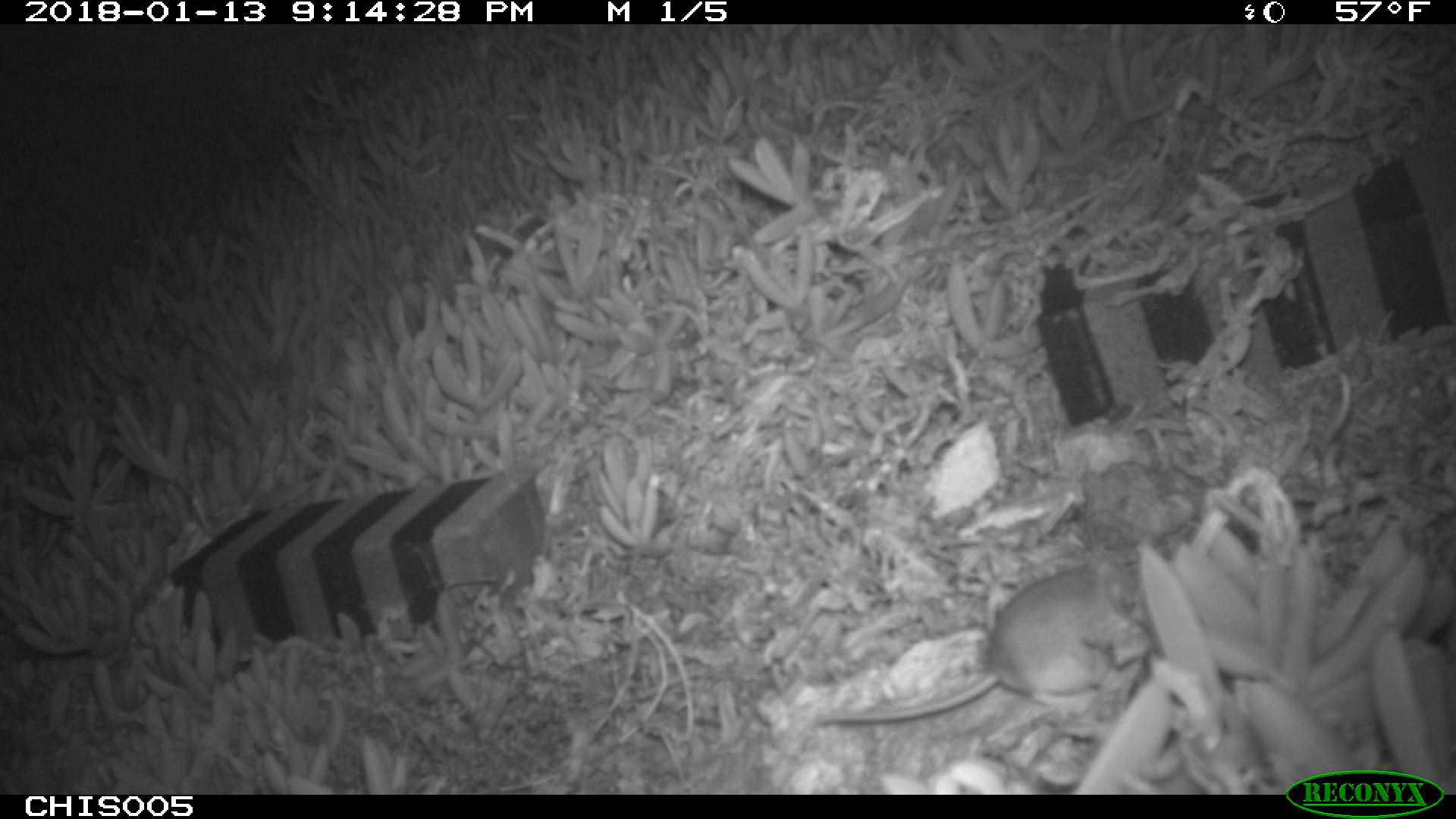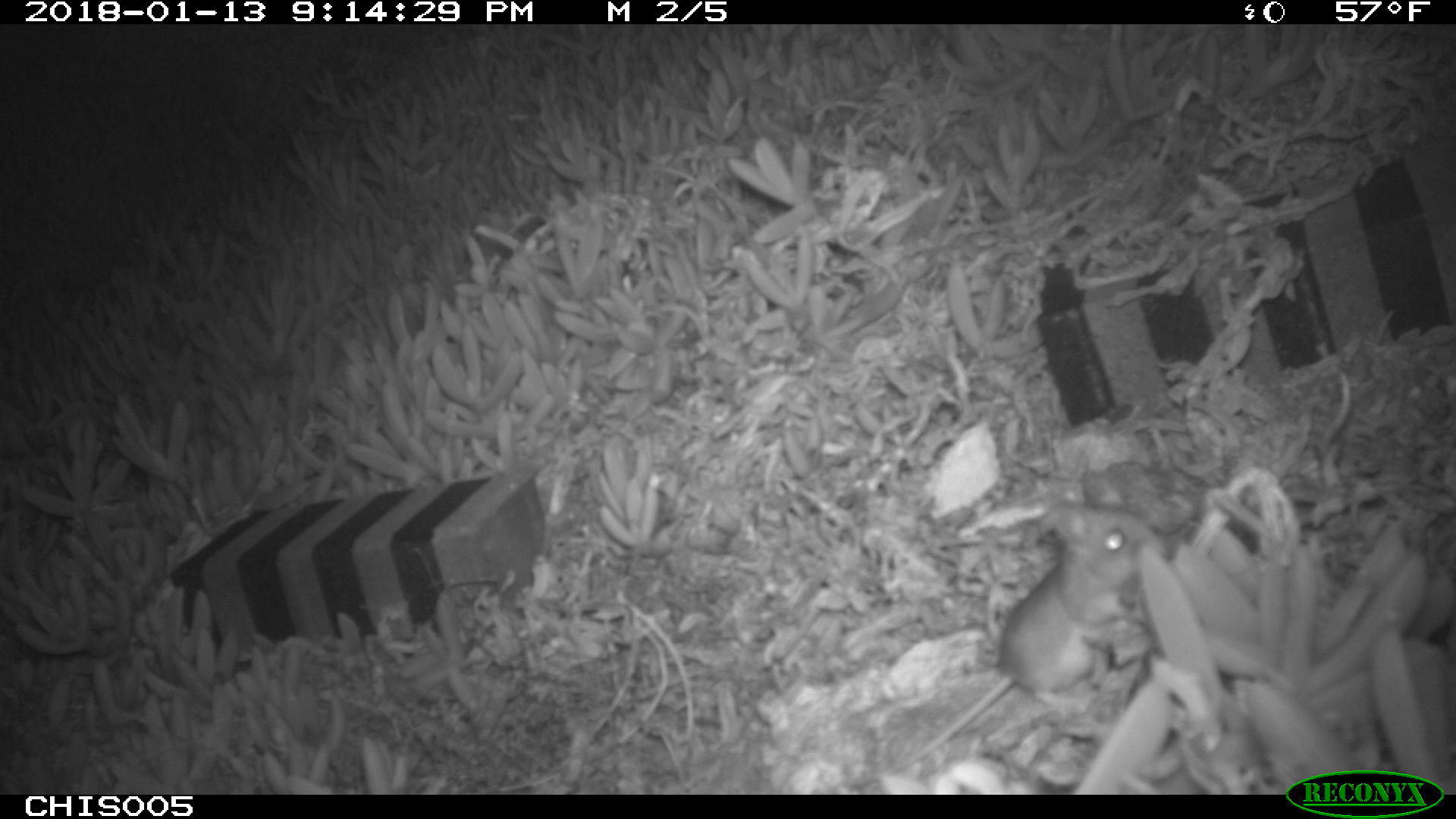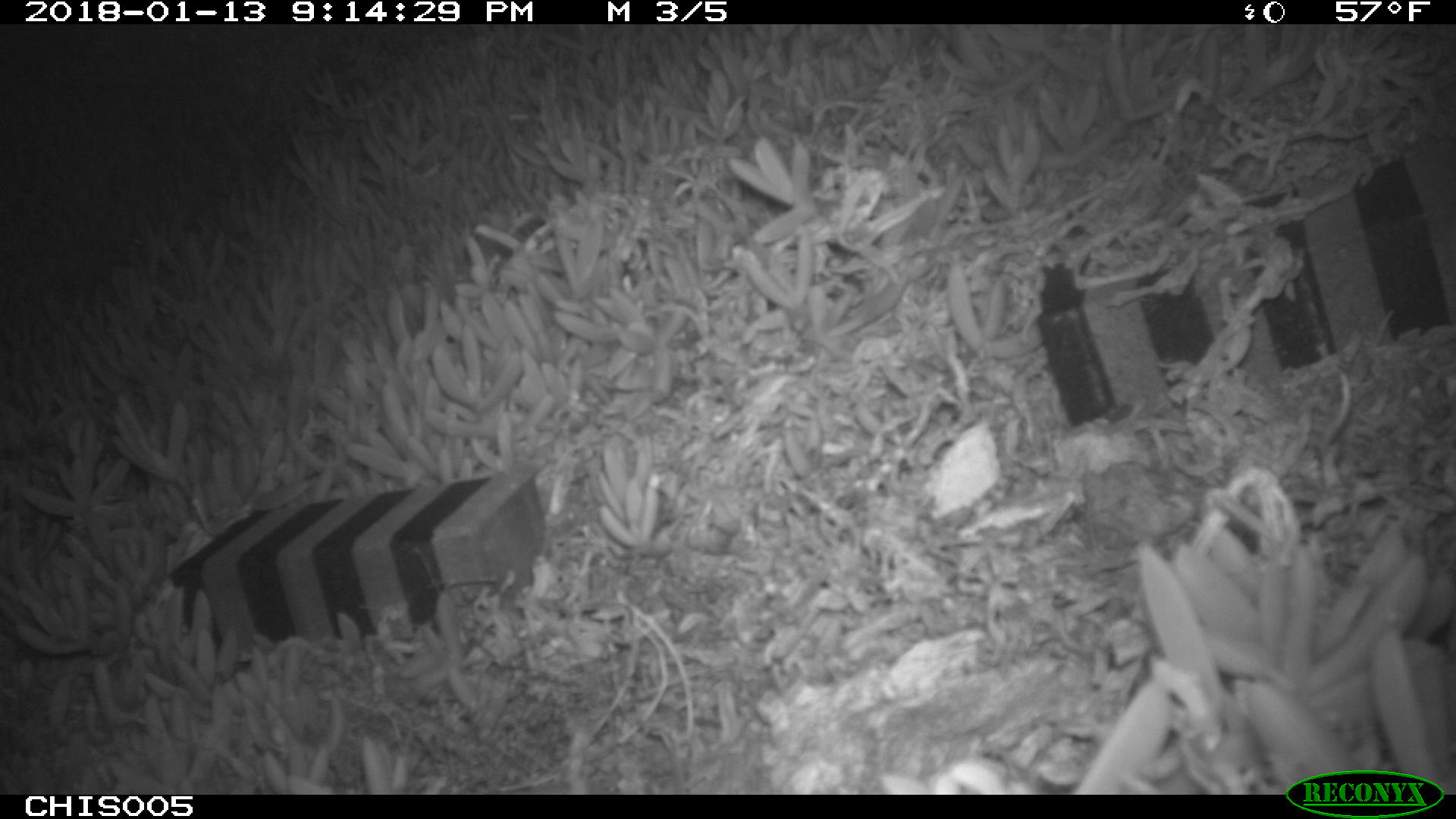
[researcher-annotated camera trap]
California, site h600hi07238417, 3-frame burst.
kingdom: Animalia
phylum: Chordata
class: Mammalia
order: Rodentia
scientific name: Rodentia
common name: rodent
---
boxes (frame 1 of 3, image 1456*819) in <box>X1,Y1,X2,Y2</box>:
rodent: <box>817,557,1138,723</box>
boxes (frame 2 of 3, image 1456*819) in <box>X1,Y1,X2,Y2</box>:
rodent: <box>849,504,1166,788</box>